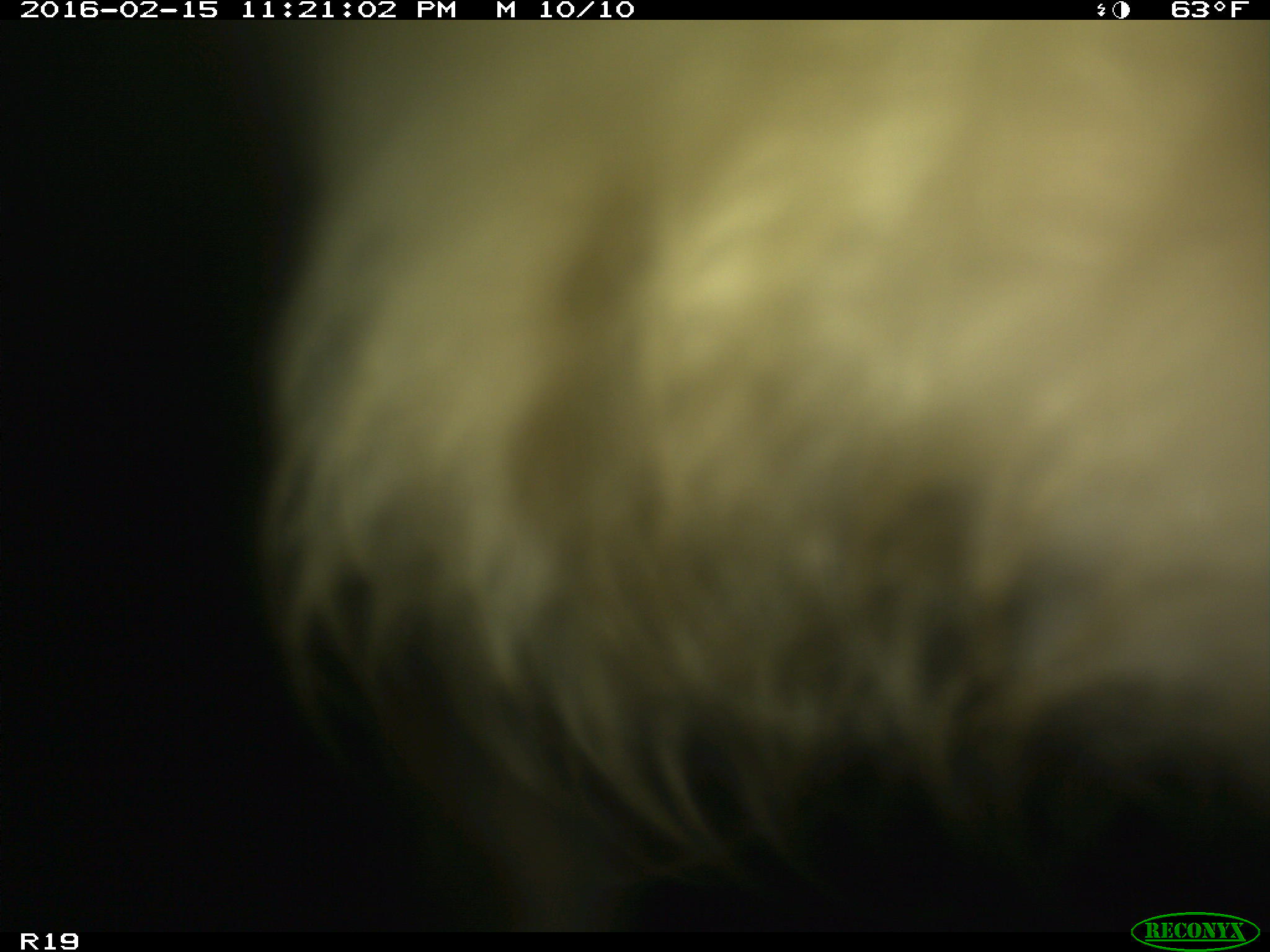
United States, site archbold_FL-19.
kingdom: Animalia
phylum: Chordata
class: Mammalia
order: Artiodactyla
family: Bovidae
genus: Bos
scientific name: Bos taurus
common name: domestic cow